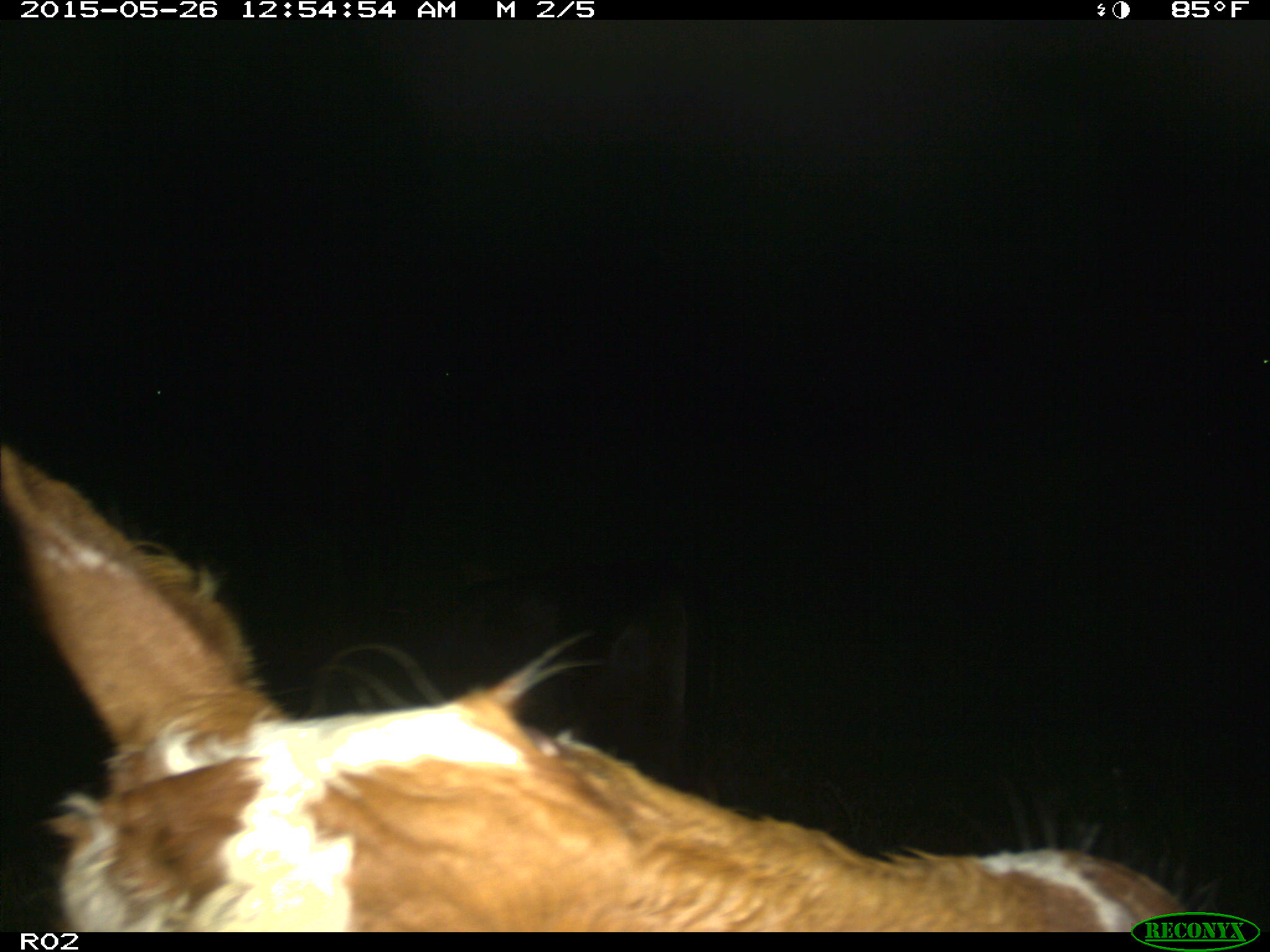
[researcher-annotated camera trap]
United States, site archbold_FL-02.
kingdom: Animalia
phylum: Chordata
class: Mammalia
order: Artiodactyla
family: Bovidae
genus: Bos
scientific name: Bos taurus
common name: domestic cow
Bos taurus (domestic cow).